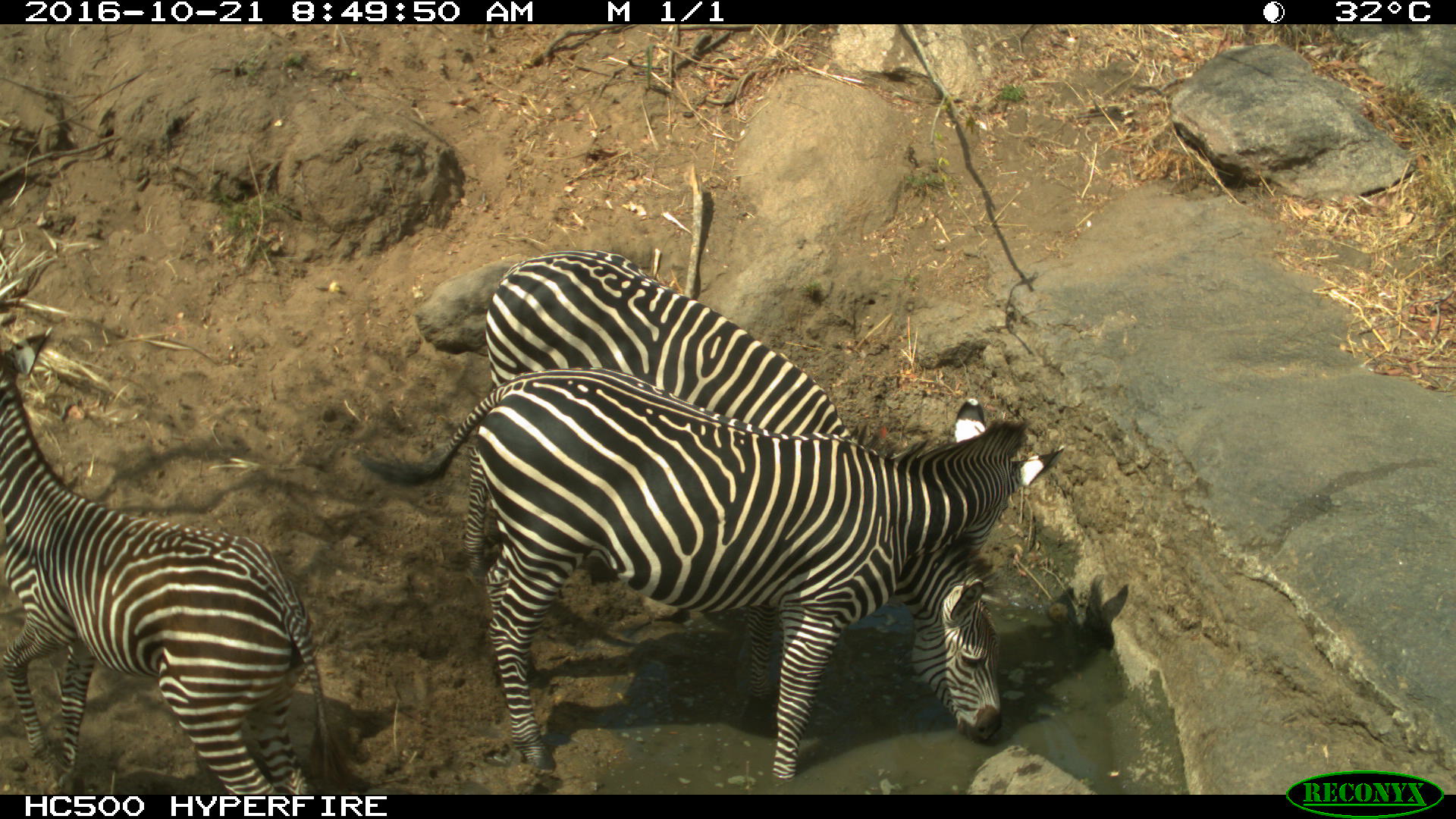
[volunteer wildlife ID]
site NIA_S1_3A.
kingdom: Animalia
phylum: Chordata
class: Mammalia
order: Perissodactyla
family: Equidae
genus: Equus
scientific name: Equus quagga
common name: plains zebra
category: zebraplains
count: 3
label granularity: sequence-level